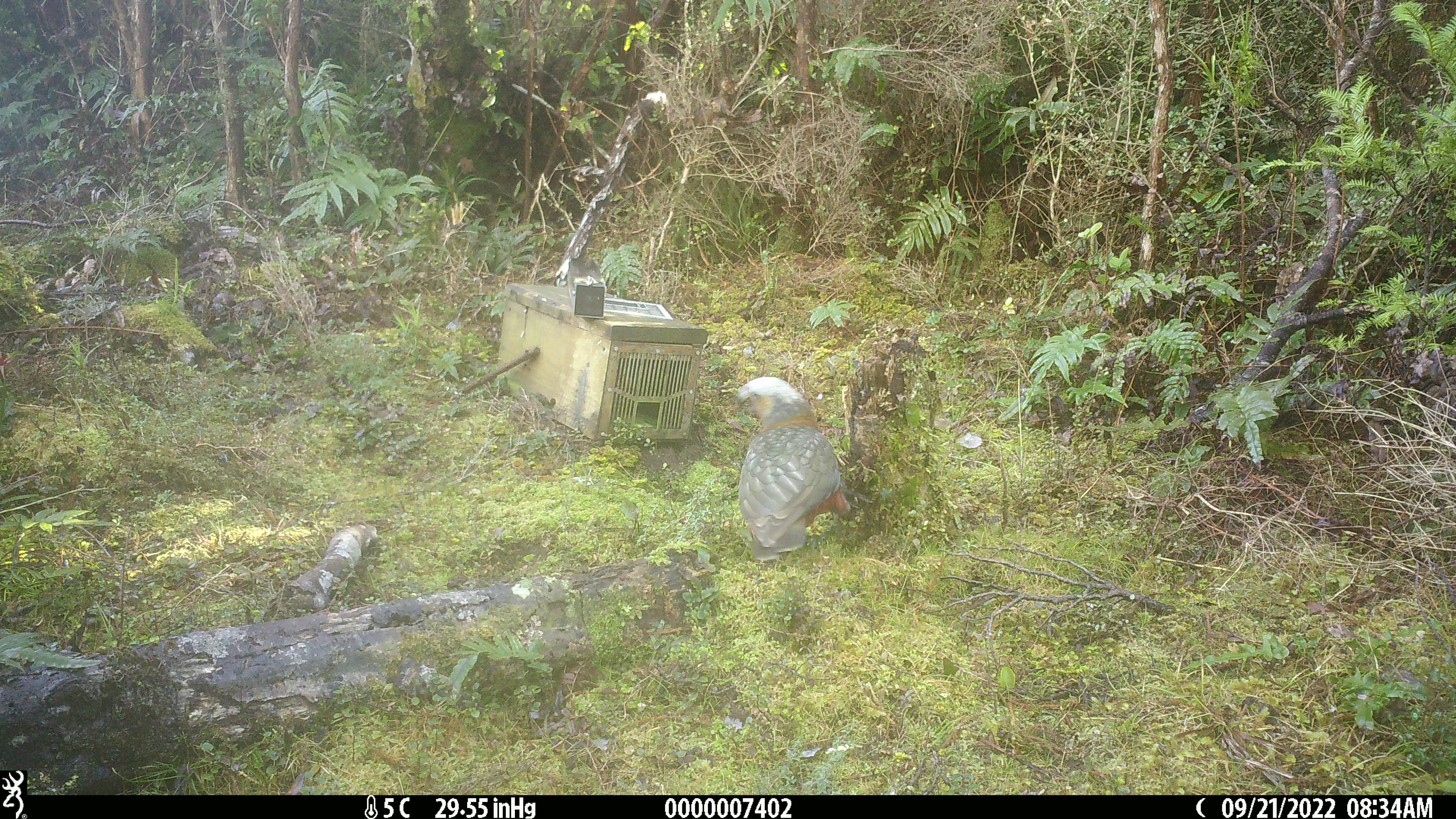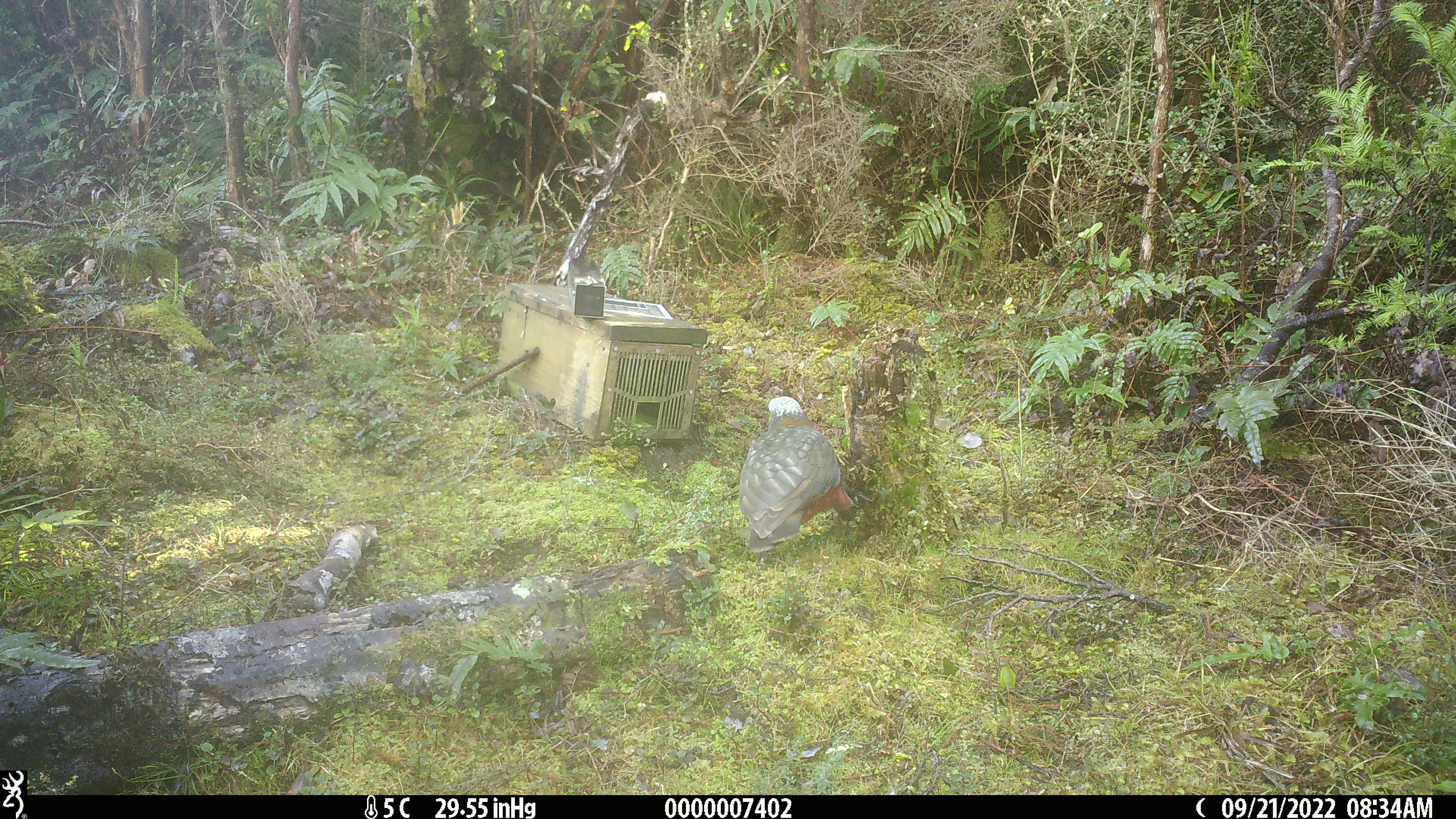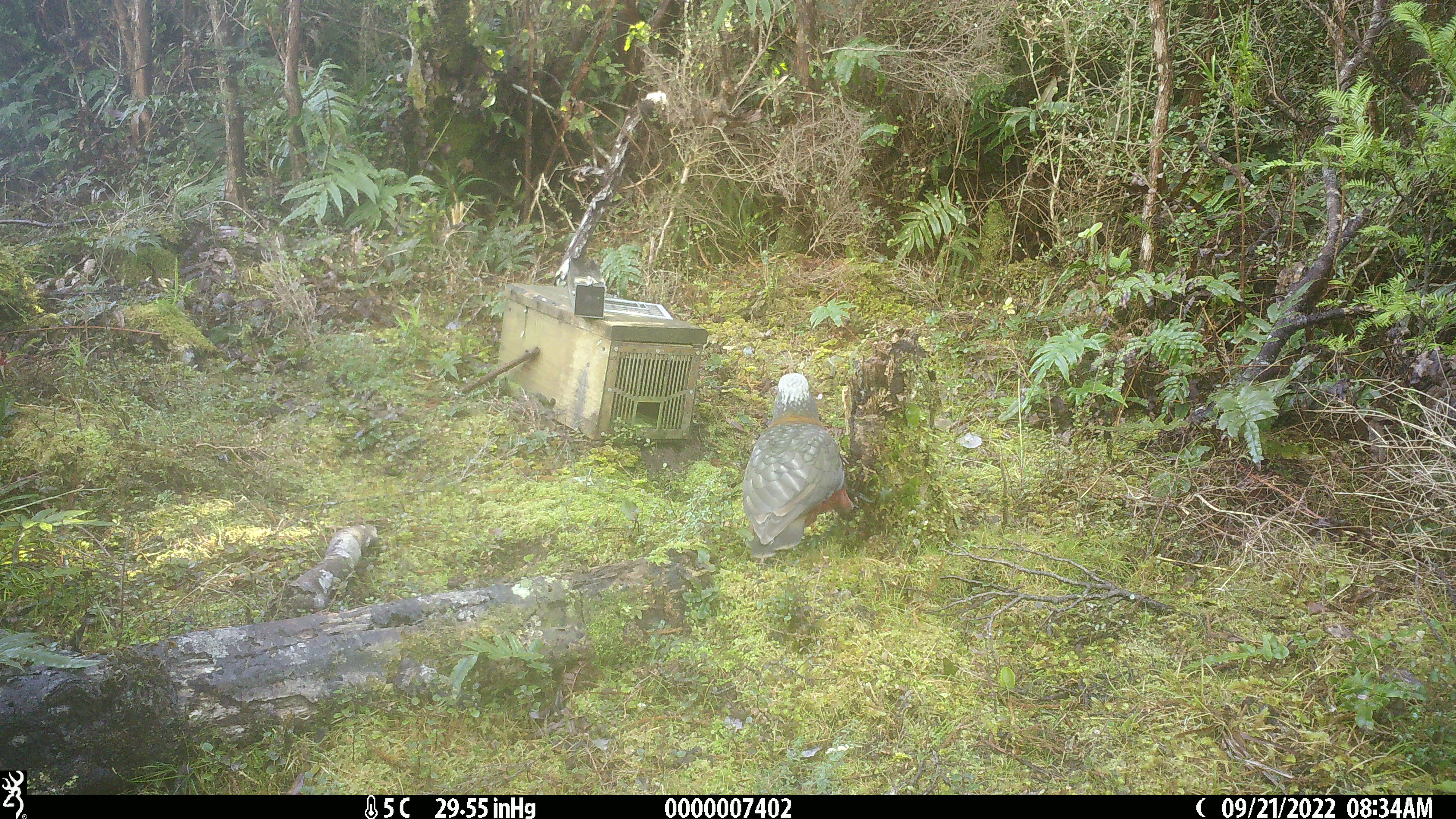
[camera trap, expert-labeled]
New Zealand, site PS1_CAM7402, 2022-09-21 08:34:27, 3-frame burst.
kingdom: Animalia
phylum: Chordata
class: Aves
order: Psittaciformes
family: Strigopidae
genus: Nestor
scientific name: Nestor meridionalis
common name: kaka